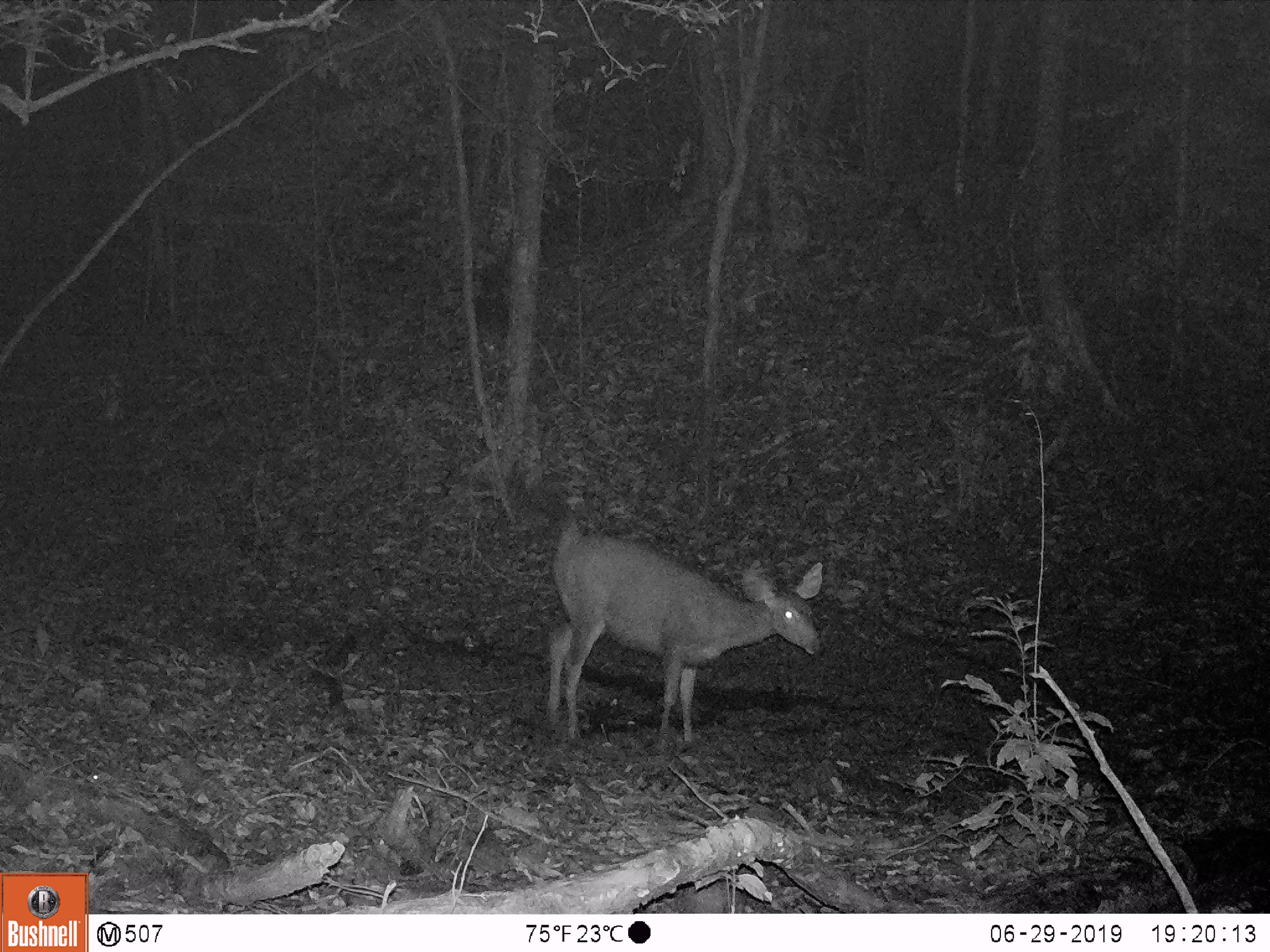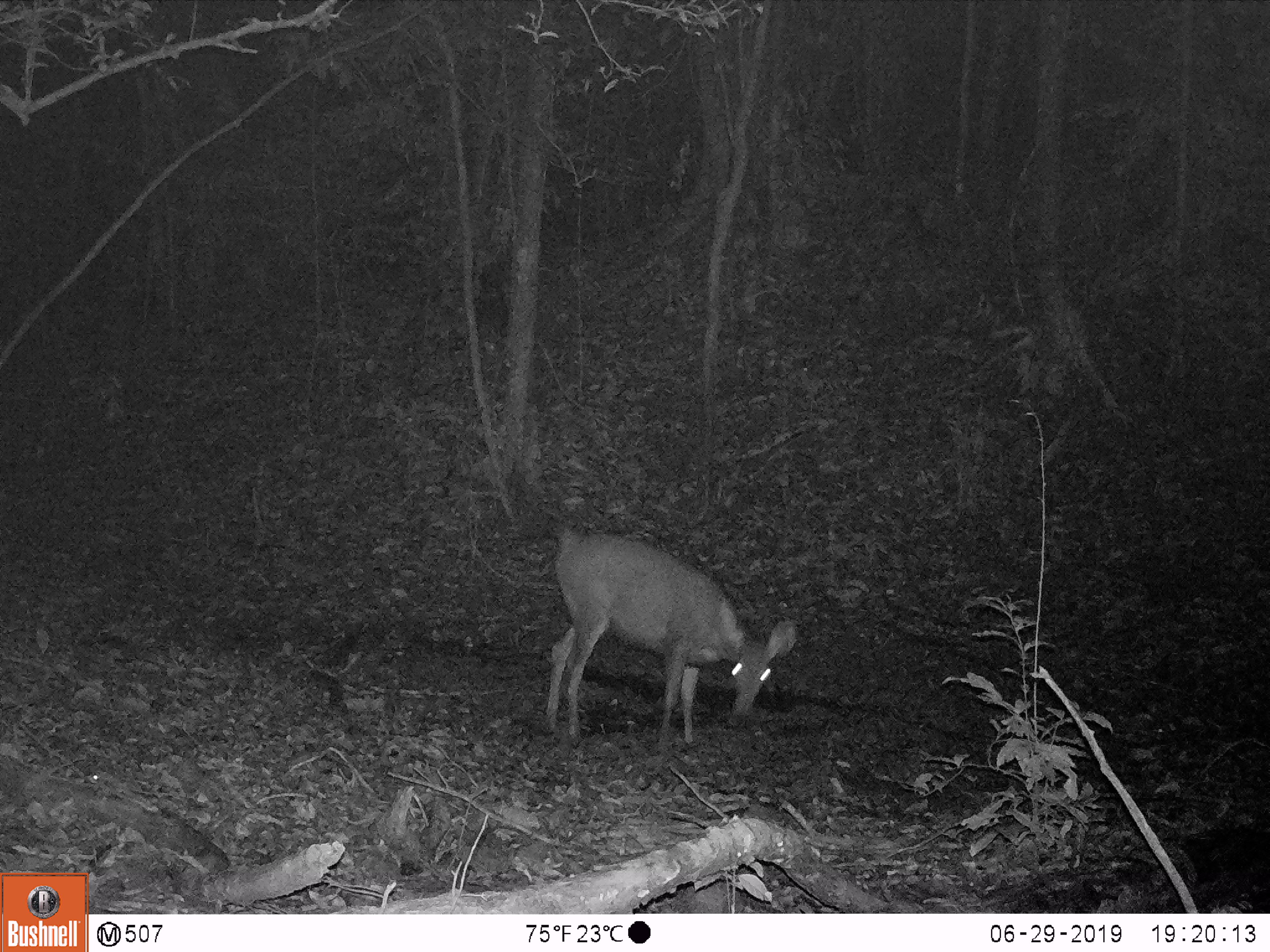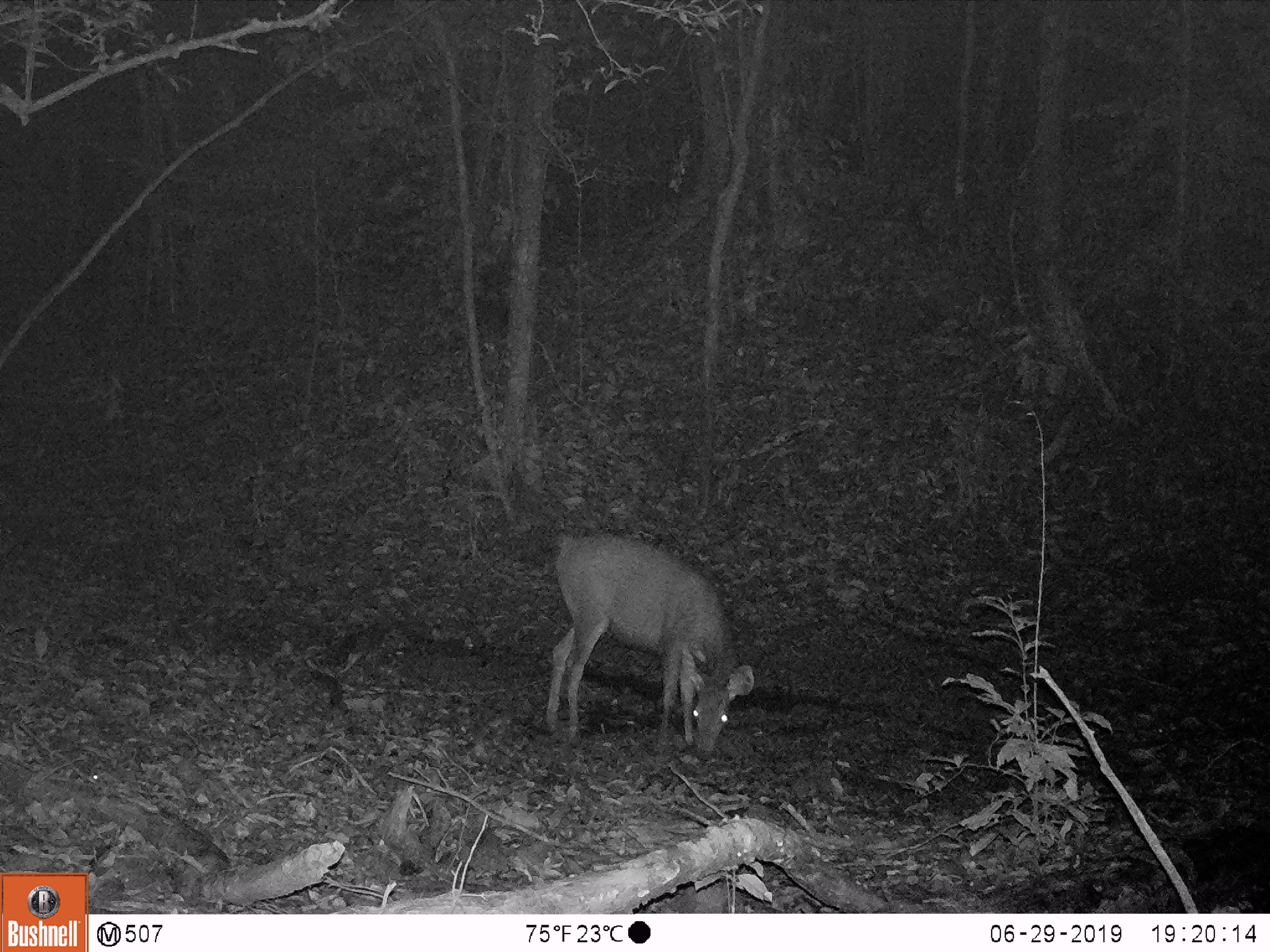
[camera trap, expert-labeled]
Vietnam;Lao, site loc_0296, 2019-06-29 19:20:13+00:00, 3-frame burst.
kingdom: Animalia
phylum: Chordata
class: Mammalia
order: Artiodactyla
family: Cervidae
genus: Rusa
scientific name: Rusa unicolor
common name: sambar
Sambar (Rusa unicolor). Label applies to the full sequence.